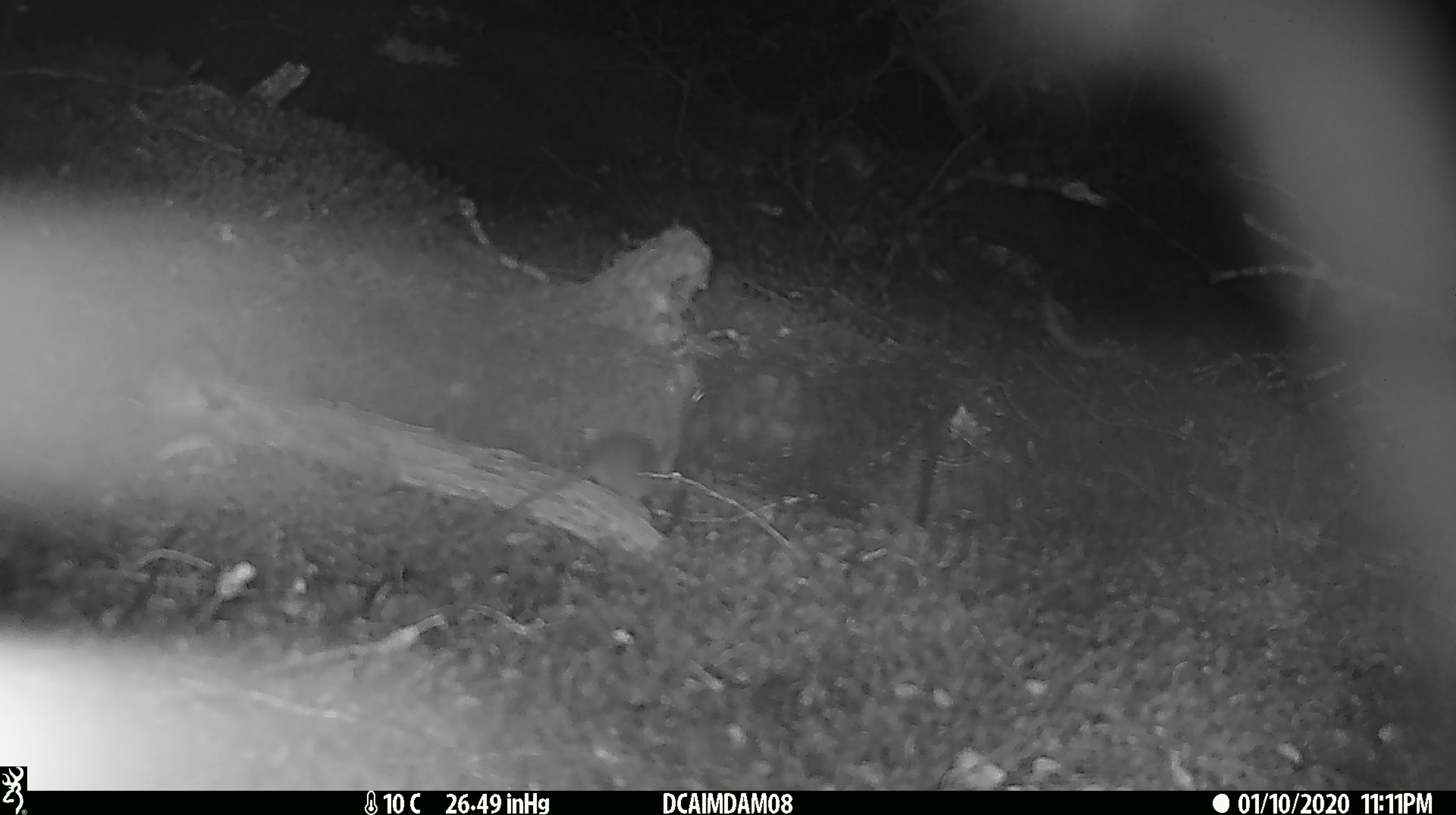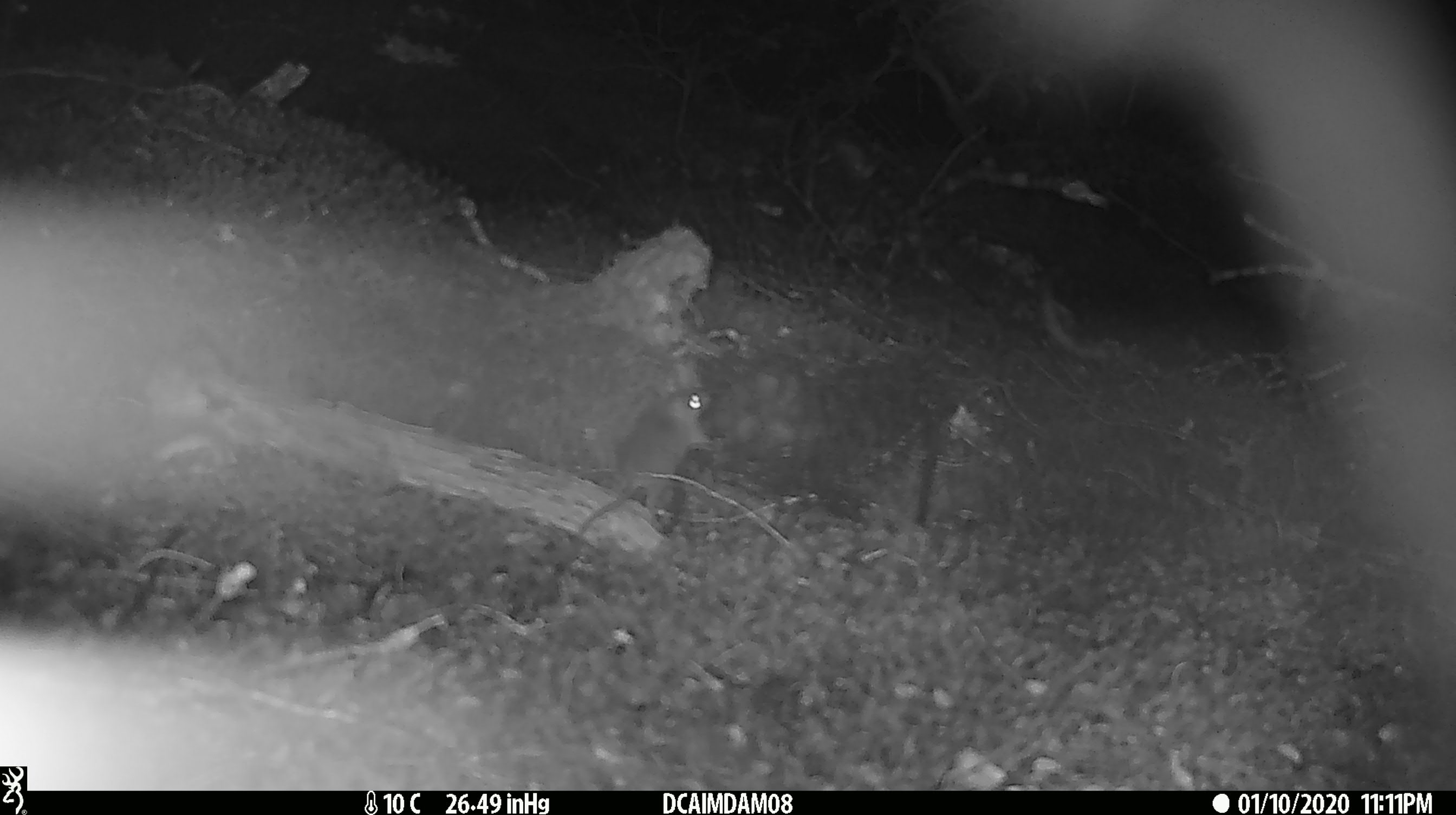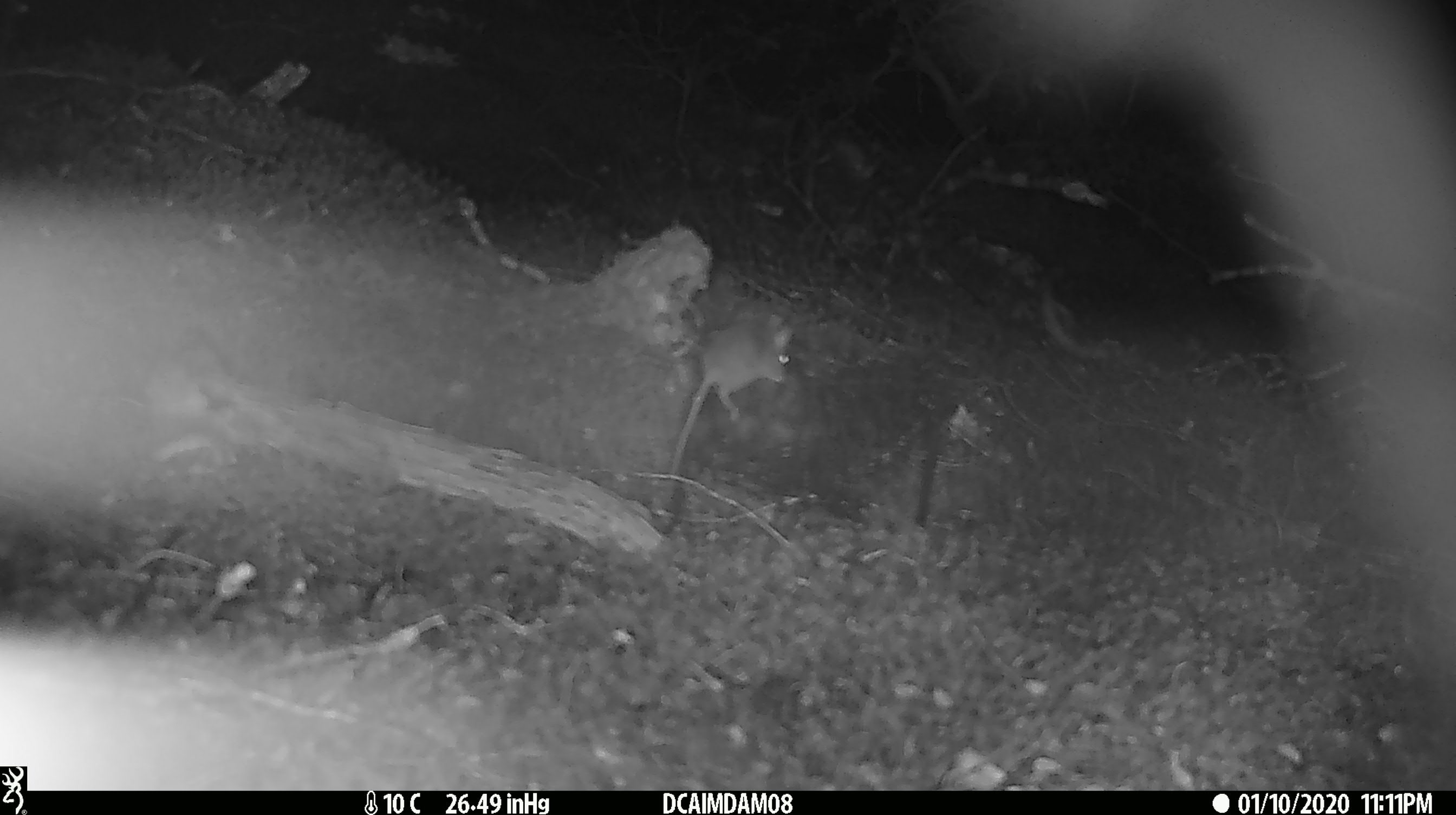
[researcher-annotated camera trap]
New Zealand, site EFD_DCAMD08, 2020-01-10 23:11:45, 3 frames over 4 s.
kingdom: Animalia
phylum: Chordata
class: Mammalia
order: Rodentia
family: Muridae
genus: Mus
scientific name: Mus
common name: mouse